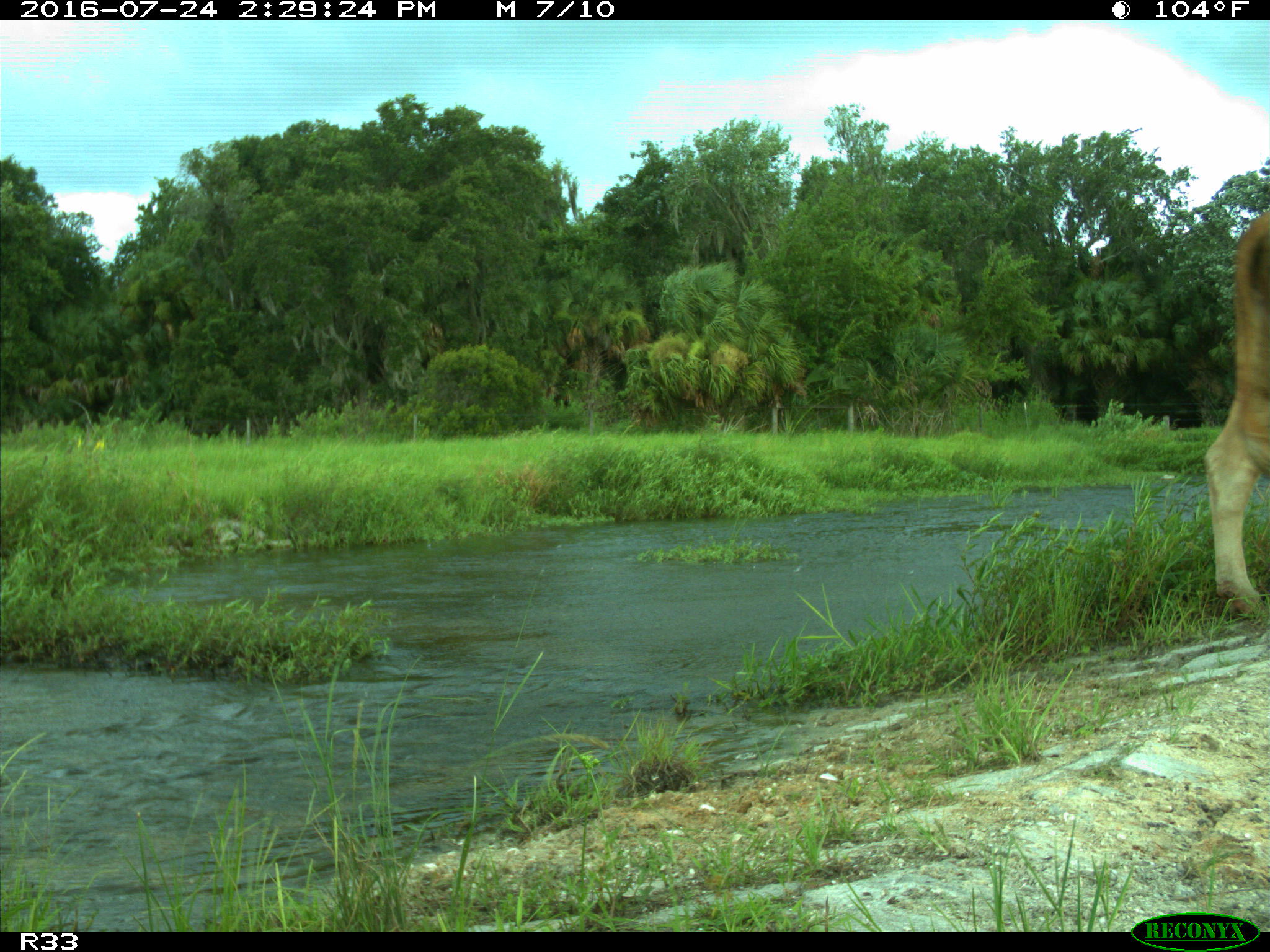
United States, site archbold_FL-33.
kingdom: Animalia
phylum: Chordata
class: Mammalia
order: Artiodactyla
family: Bovidae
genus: Bos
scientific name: Bos taurus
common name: domestic cow